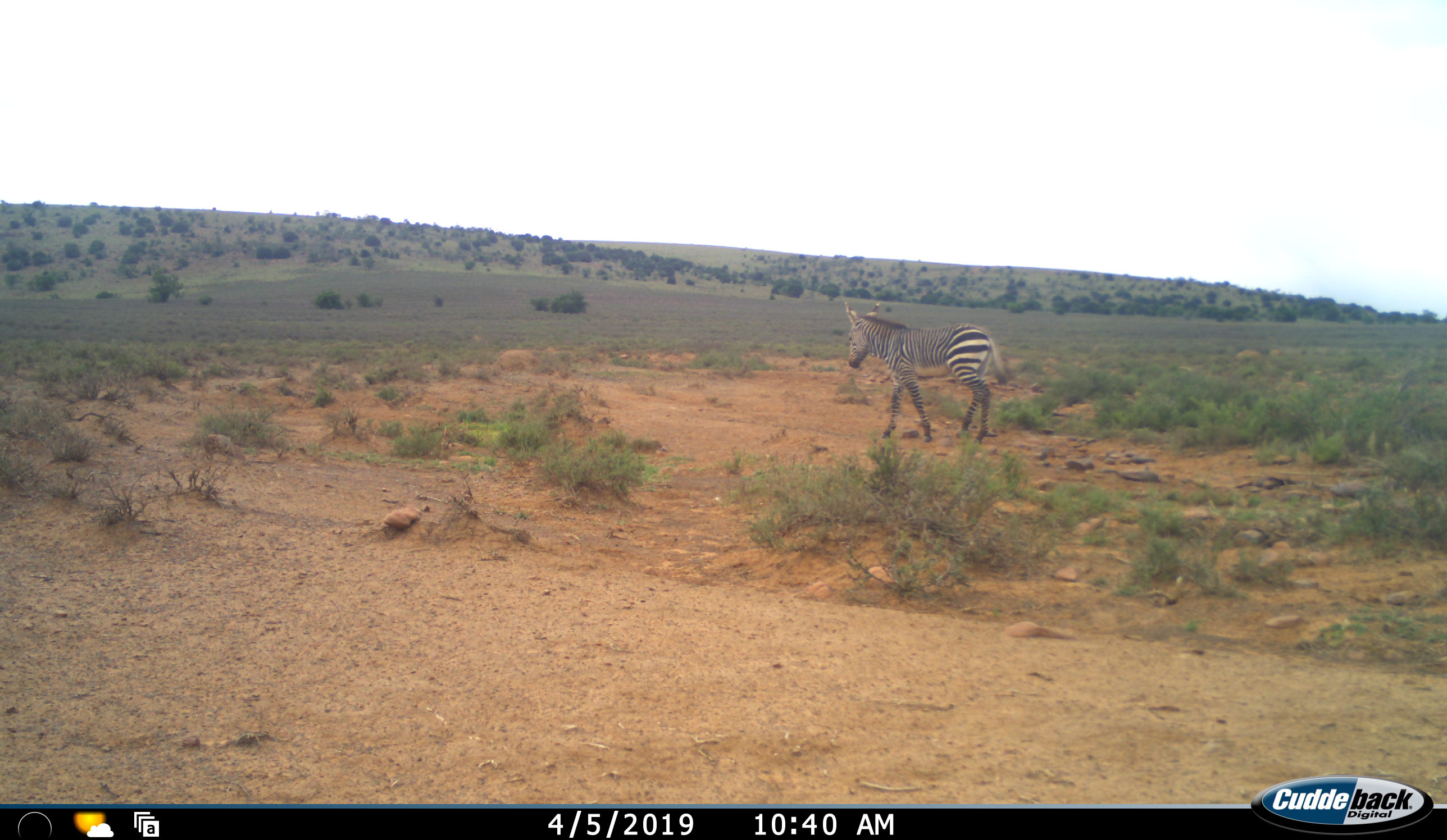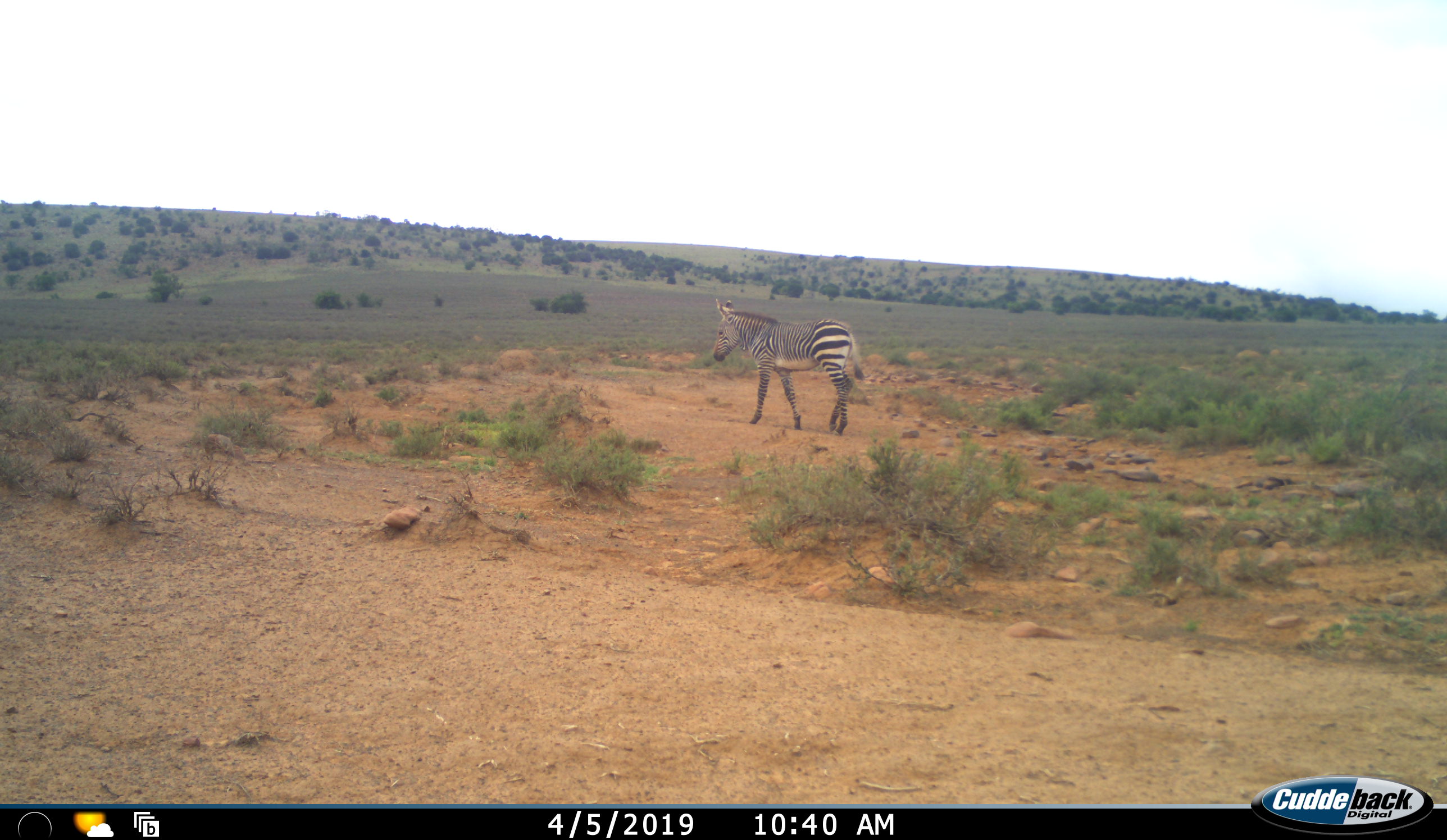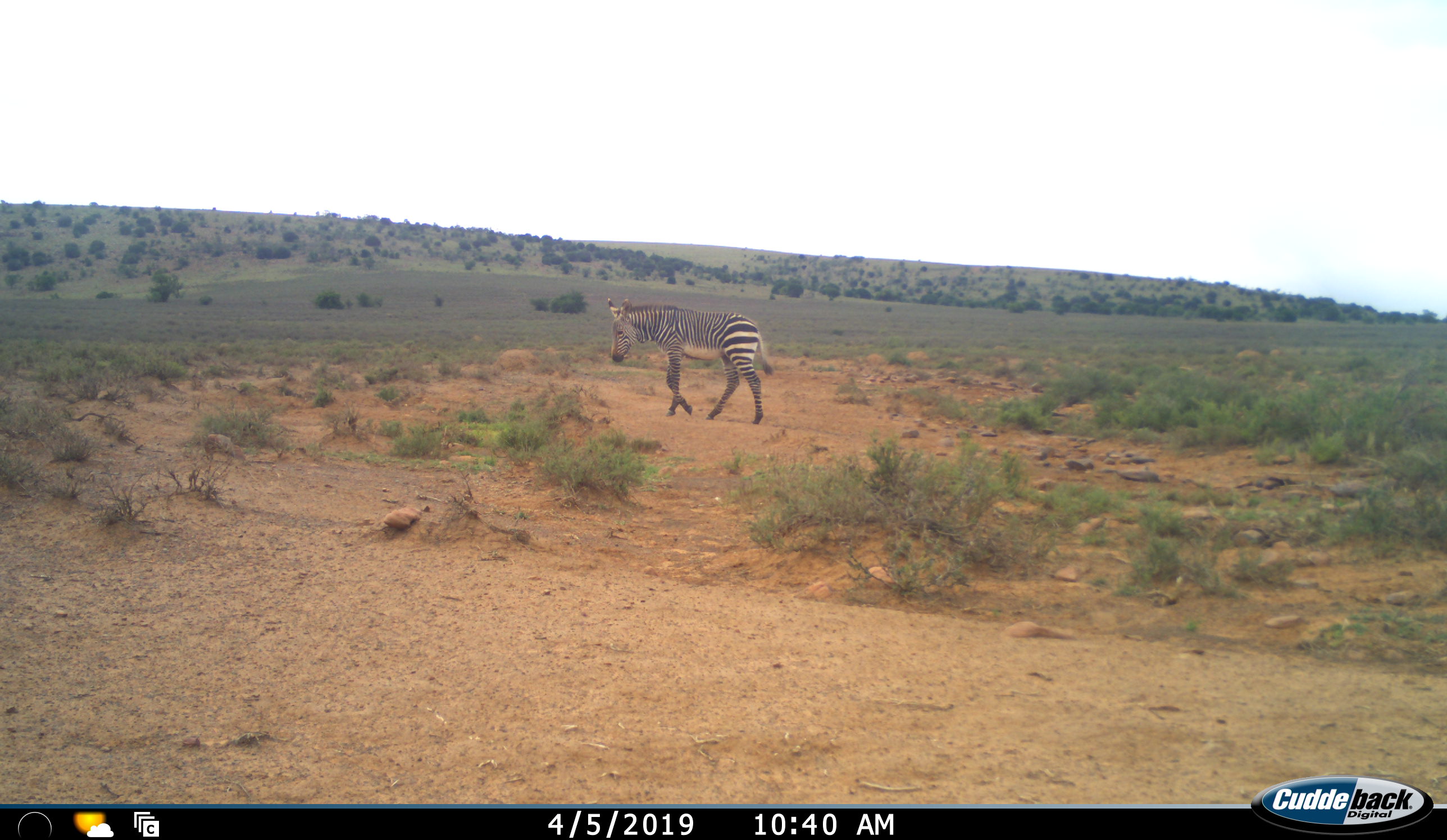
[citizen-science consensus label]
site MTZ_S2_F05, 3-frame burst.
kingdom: Animalia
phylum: Chordata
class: Mammalia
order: Perissodactyla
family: Equidae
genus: Equus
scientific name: Equus zebra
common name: mountain zebra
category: zebramountain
Zebramountain (mountain zebra) (Equus zebra), count 1. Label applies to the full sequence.